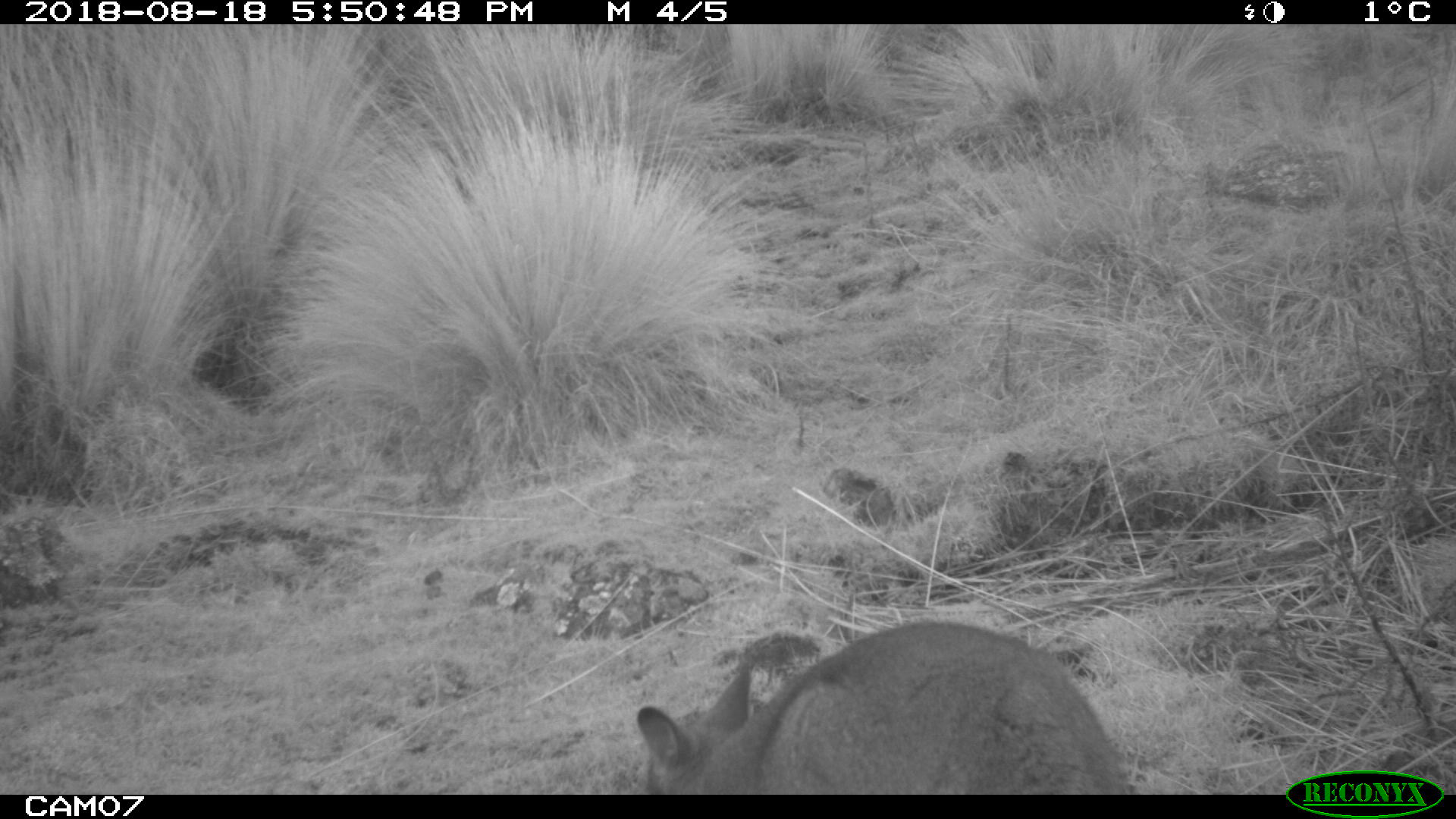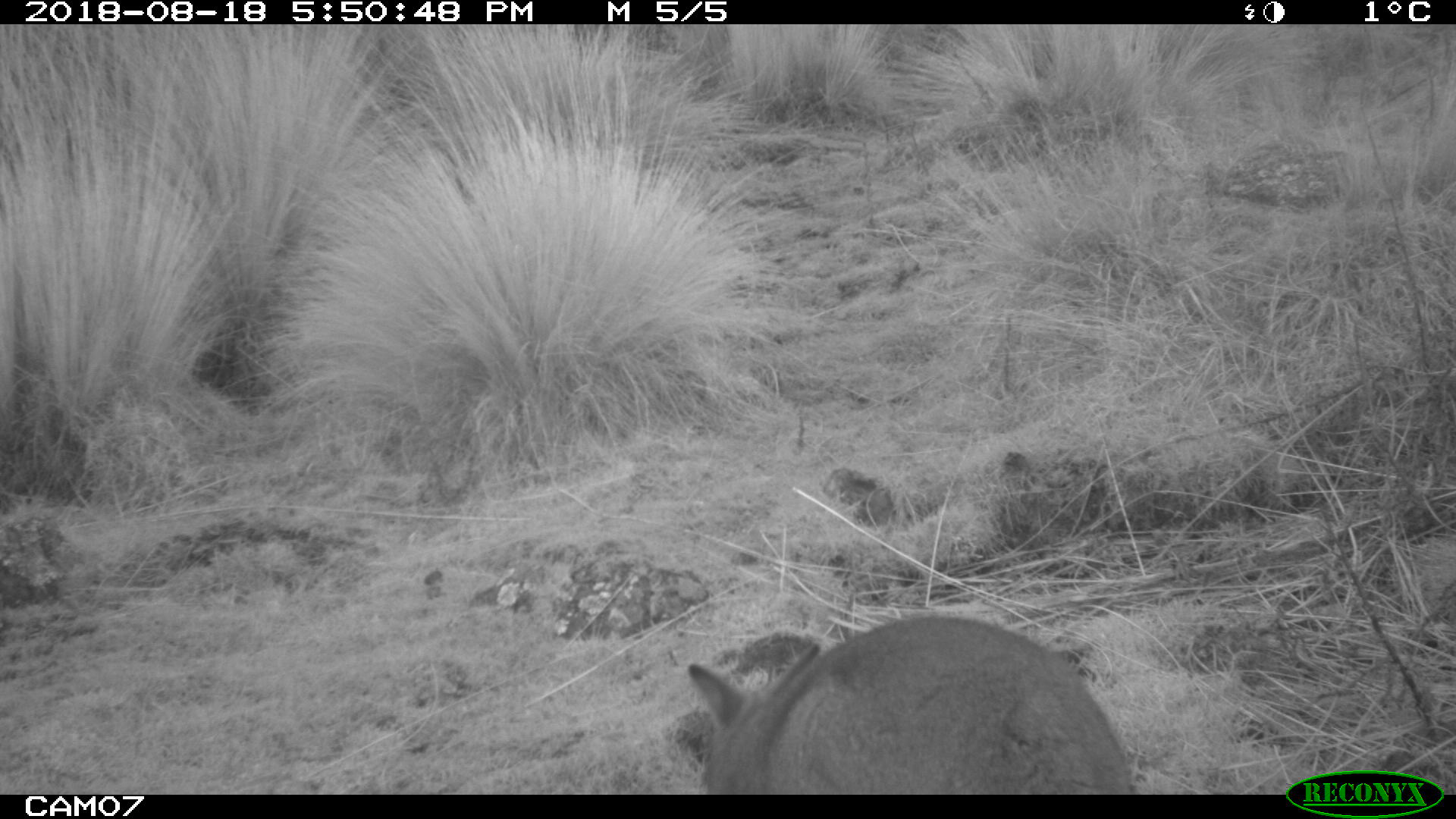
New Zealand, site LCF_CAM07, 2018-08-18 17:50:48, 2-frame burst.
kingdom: Animalia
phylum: Chordata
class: Mammalia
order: Diprotodontia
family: Macropodidae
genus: Notamacropus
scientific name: Notamacropus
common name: wallaby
Wallaby (Notamacropus).